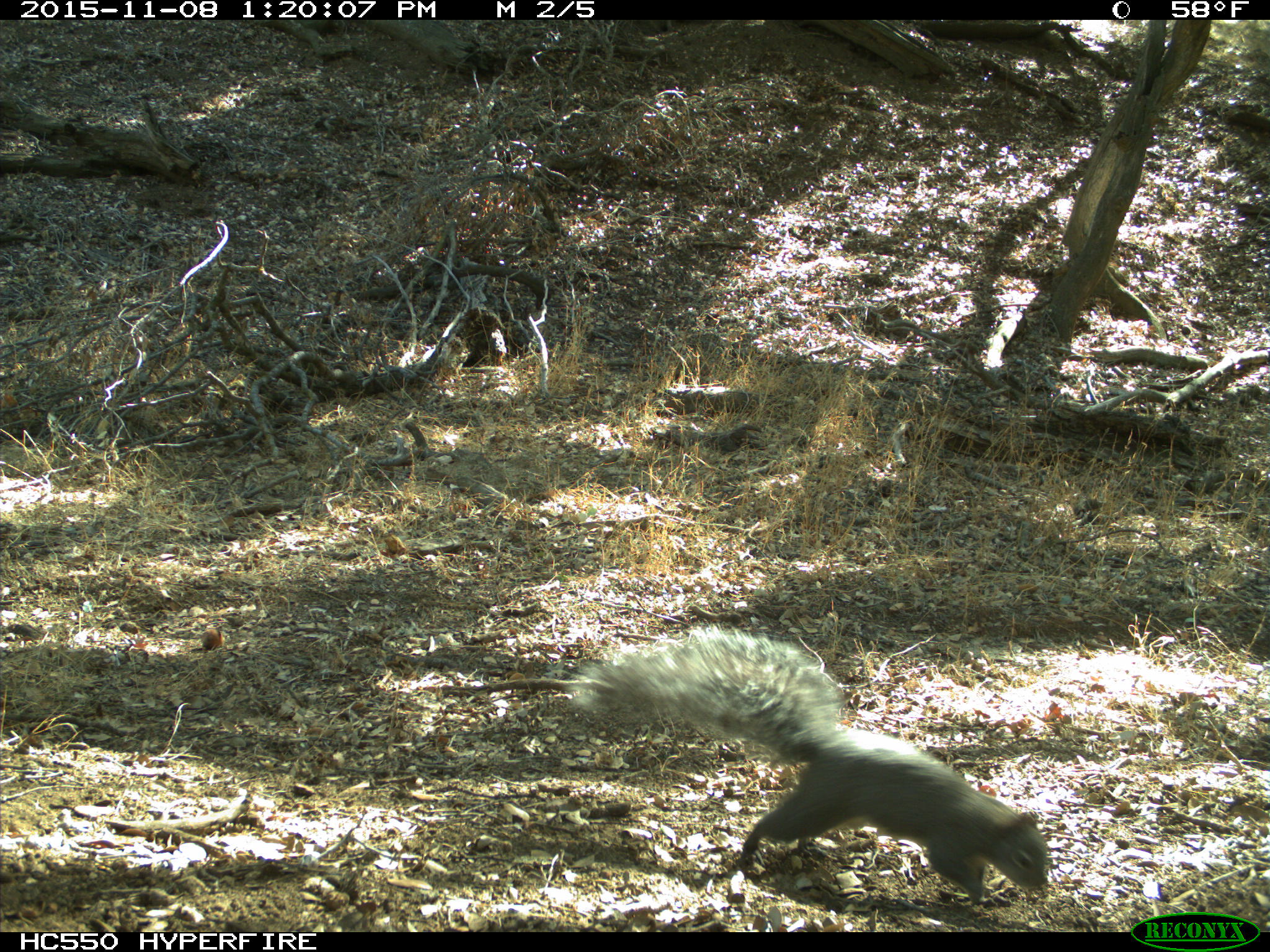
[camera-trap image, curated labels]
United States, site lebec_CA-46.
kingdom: Animalia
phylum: Chordata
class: Mammalia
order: Rodentia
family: Sciuridae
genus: Sciurus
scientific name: Sciurus carolinensis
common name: eastern gray squirrel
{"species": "Sciurus carolinensis (eastern gray squirrel)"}